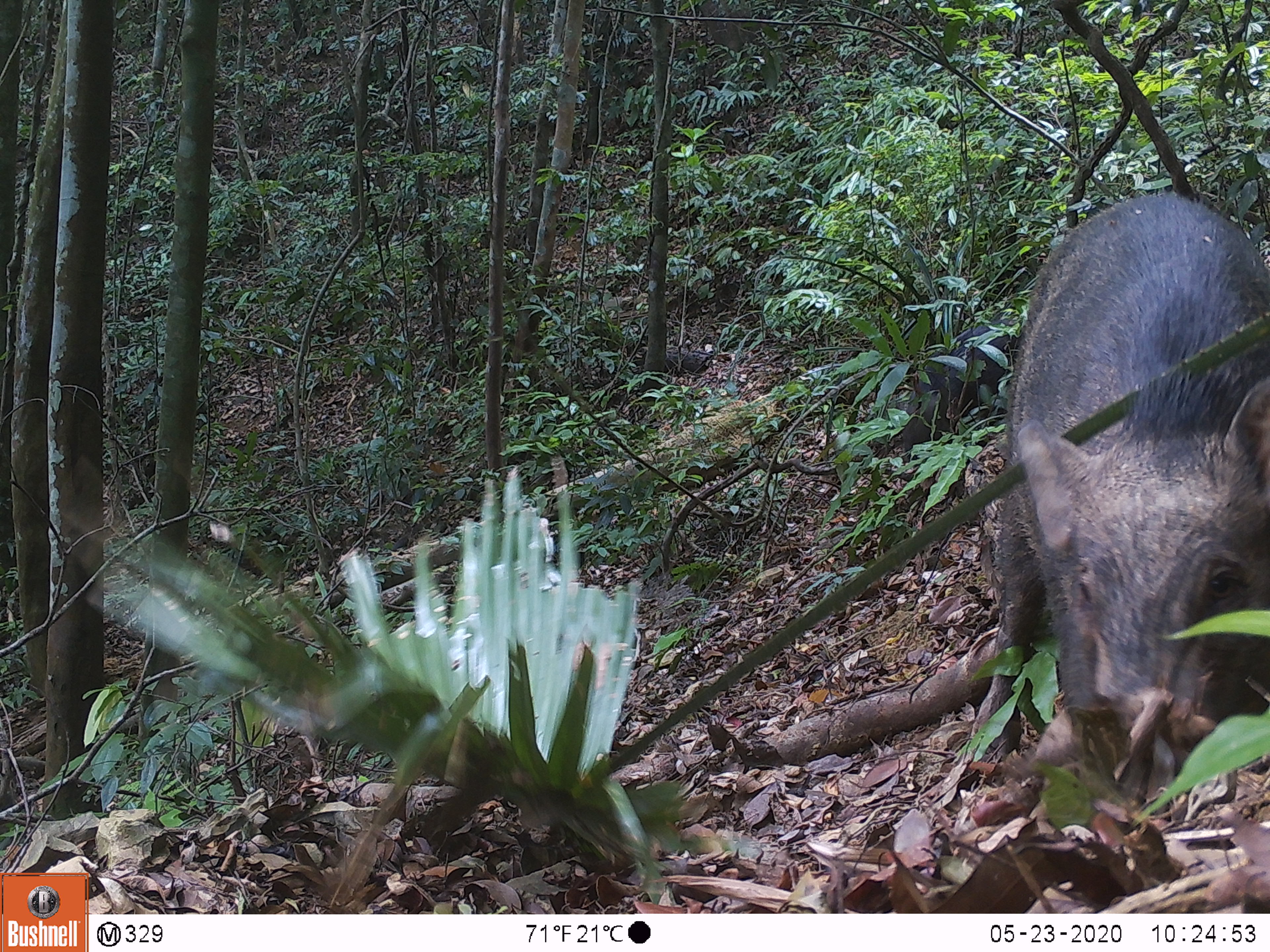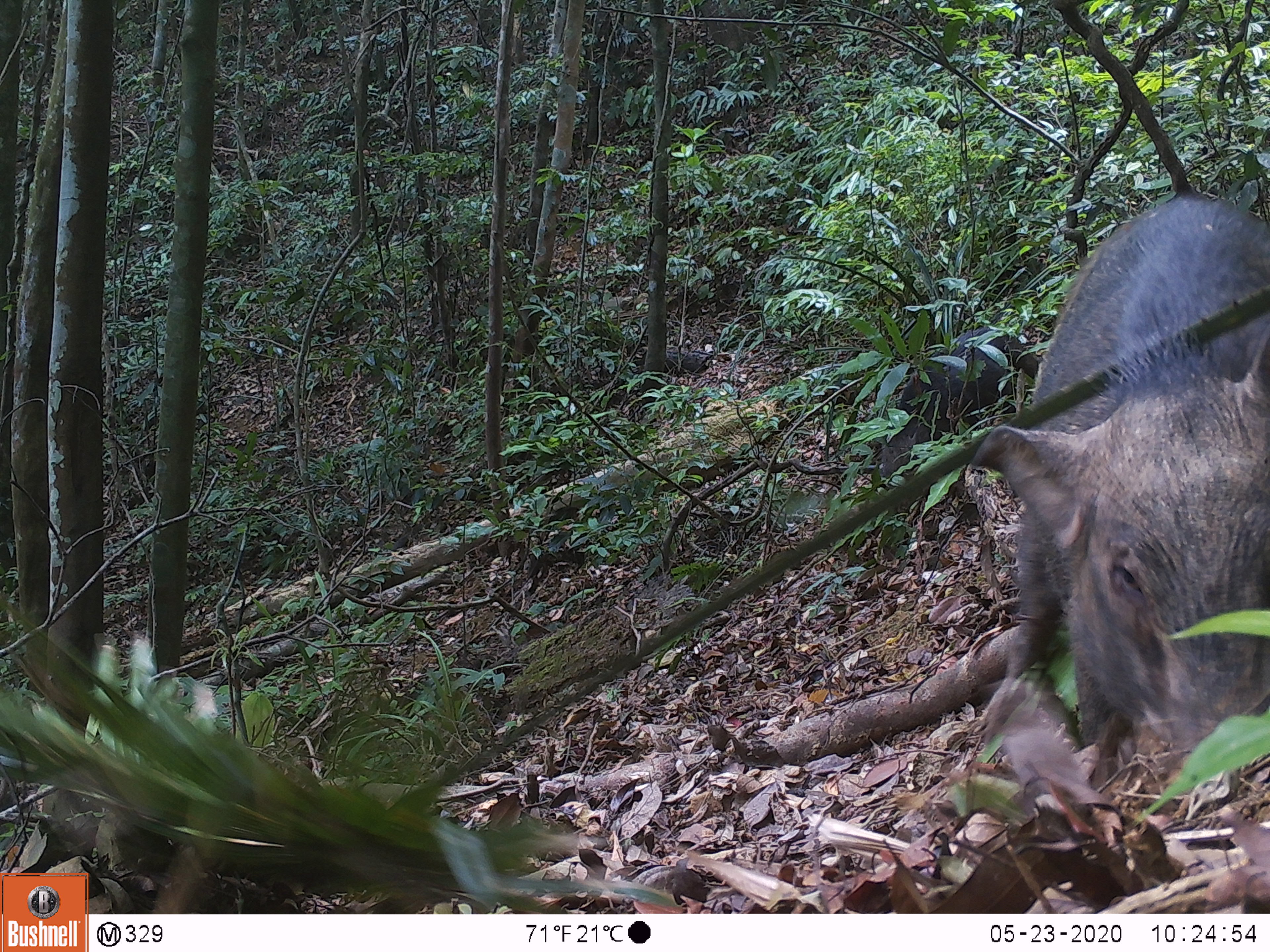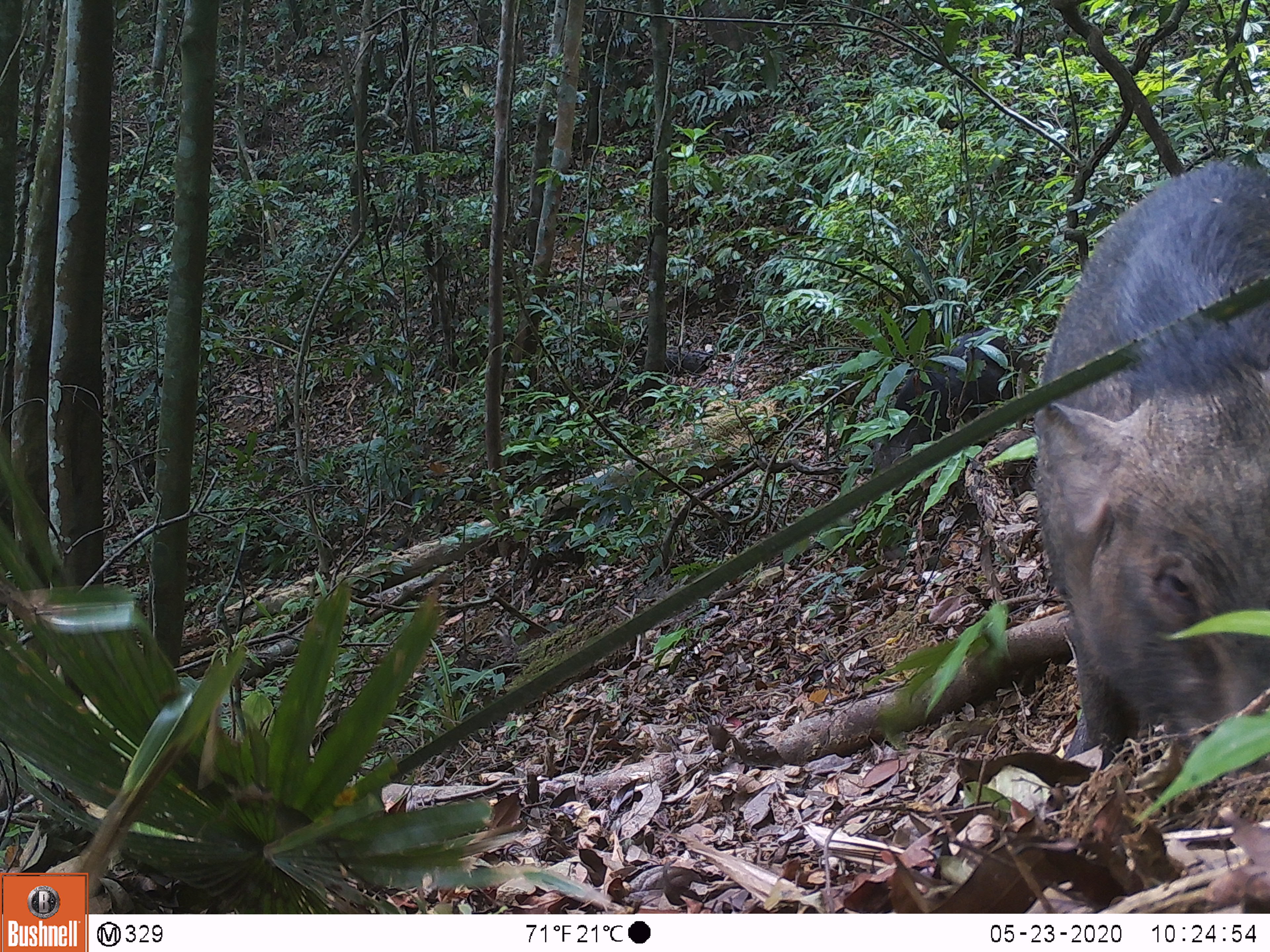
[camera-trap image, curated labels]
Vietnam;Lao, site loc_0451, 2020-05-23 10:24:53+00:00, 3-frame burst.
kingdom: Animalia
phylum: Chordata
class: Mammalia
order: Artiodactyla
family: Suidae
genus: Sus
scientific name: Sus scrofa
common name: eurasian wild pig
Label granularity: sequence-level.